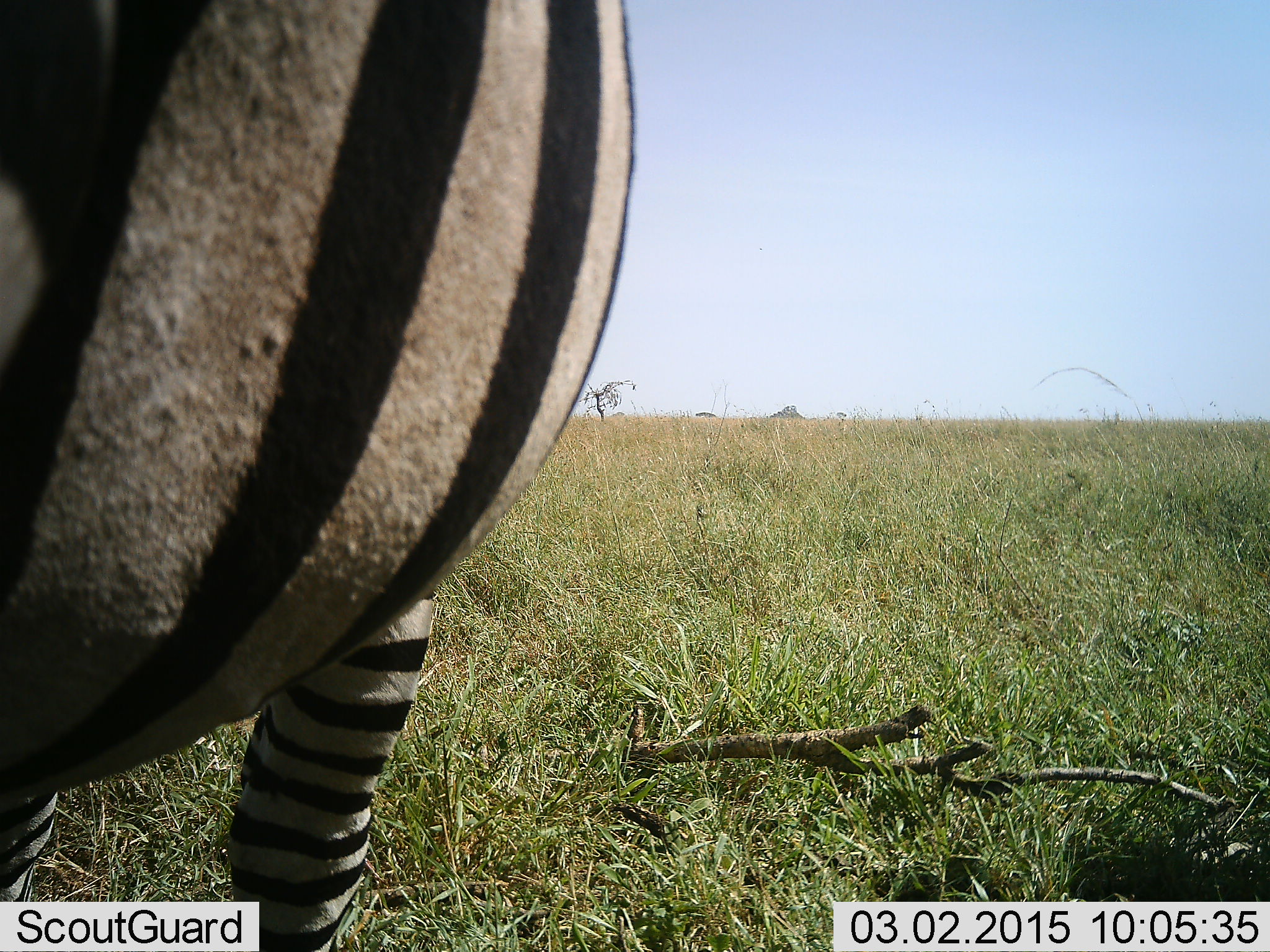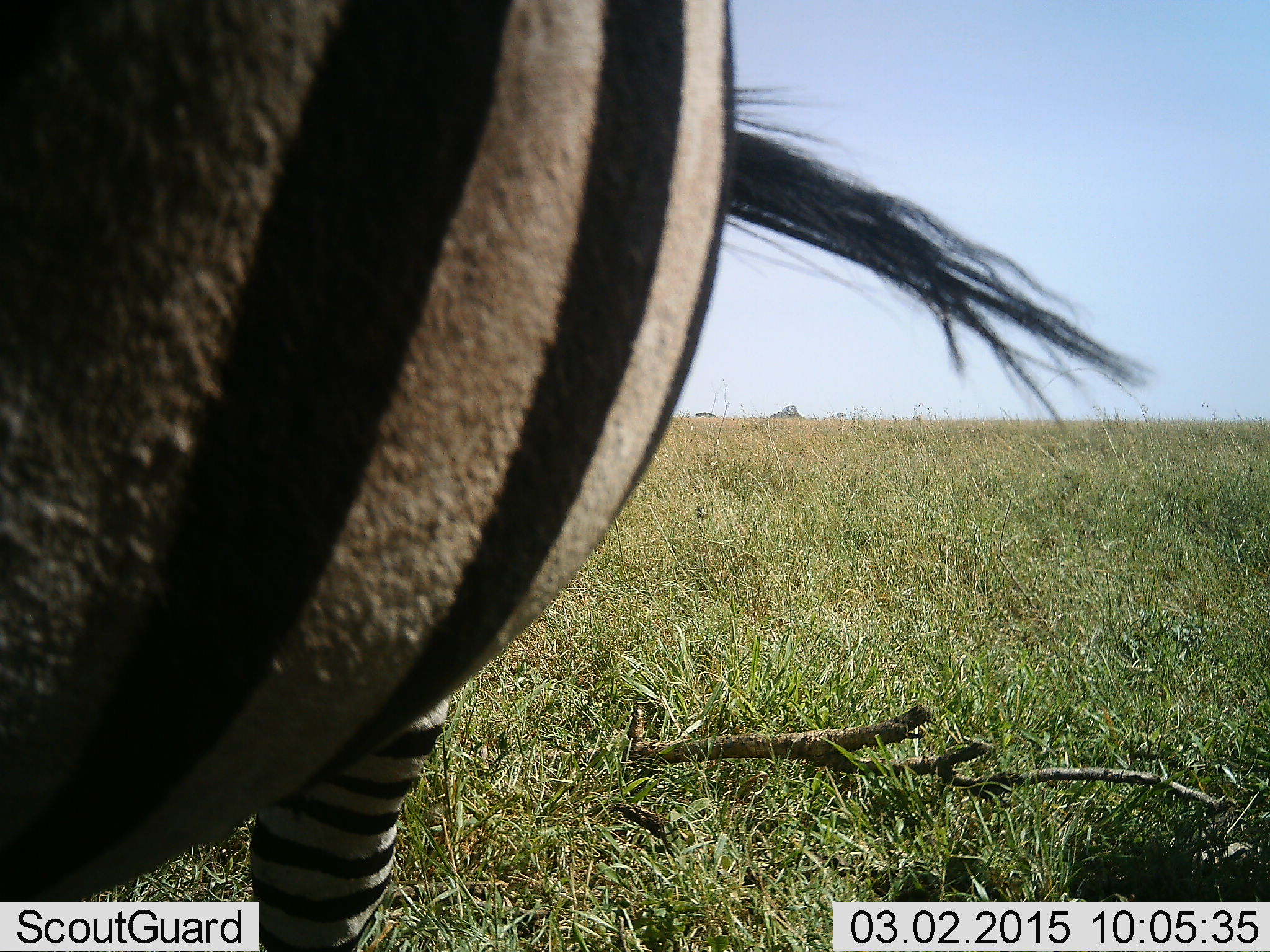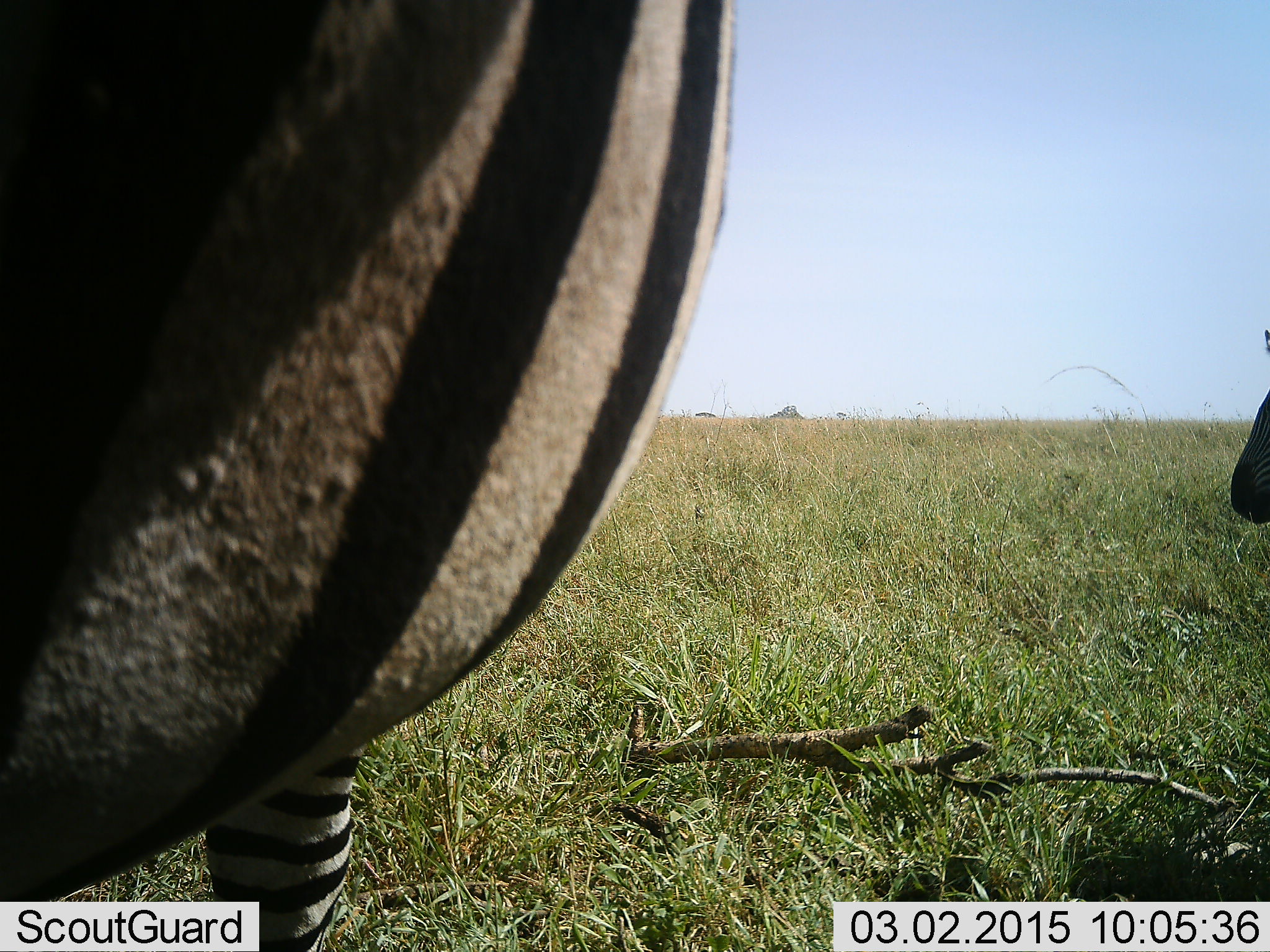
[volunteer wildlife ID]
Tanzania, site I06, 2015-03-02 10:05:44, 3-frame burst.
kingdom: Animalia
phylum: Chordata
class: Mammalia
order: Perissodactyla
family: Equidae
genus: Equus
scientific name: Equus quagga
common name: plains zebra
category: zebra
Zebra (plains zebra) (Equus quagga), count 2. Behavior (volunteer vote fractions): standing 90%, resting 0%, moving 20%, interacting 10%. Young present (vote fraction): 0%. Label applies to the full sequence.